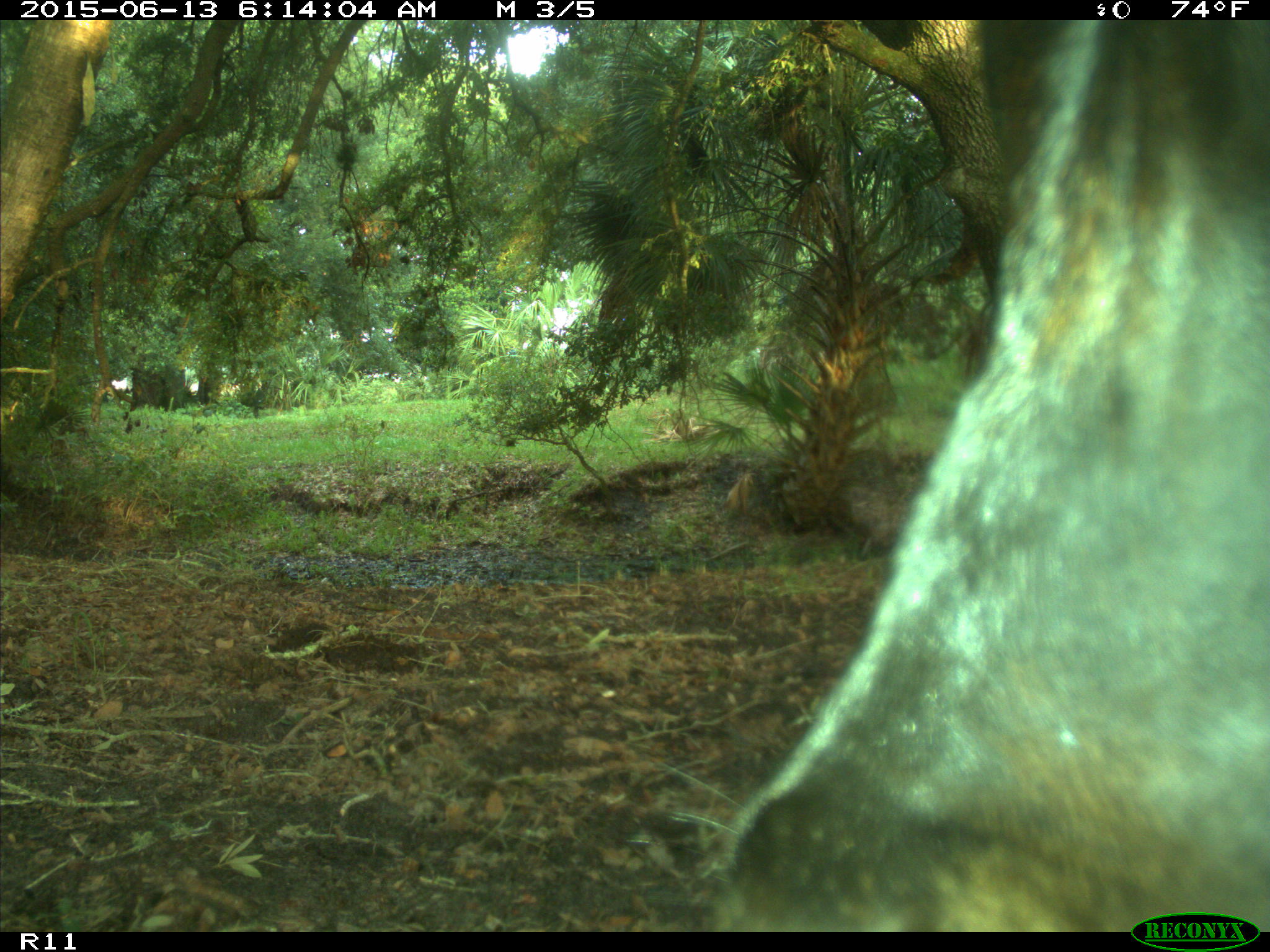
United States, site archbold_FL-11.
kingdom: Animalia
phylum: Chordata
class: Mammalia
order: Artiodactyla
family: Bovidae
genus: Bos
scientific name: Bos taurus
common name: domestic cow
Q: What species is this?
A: Bos taurus (domestic cow).